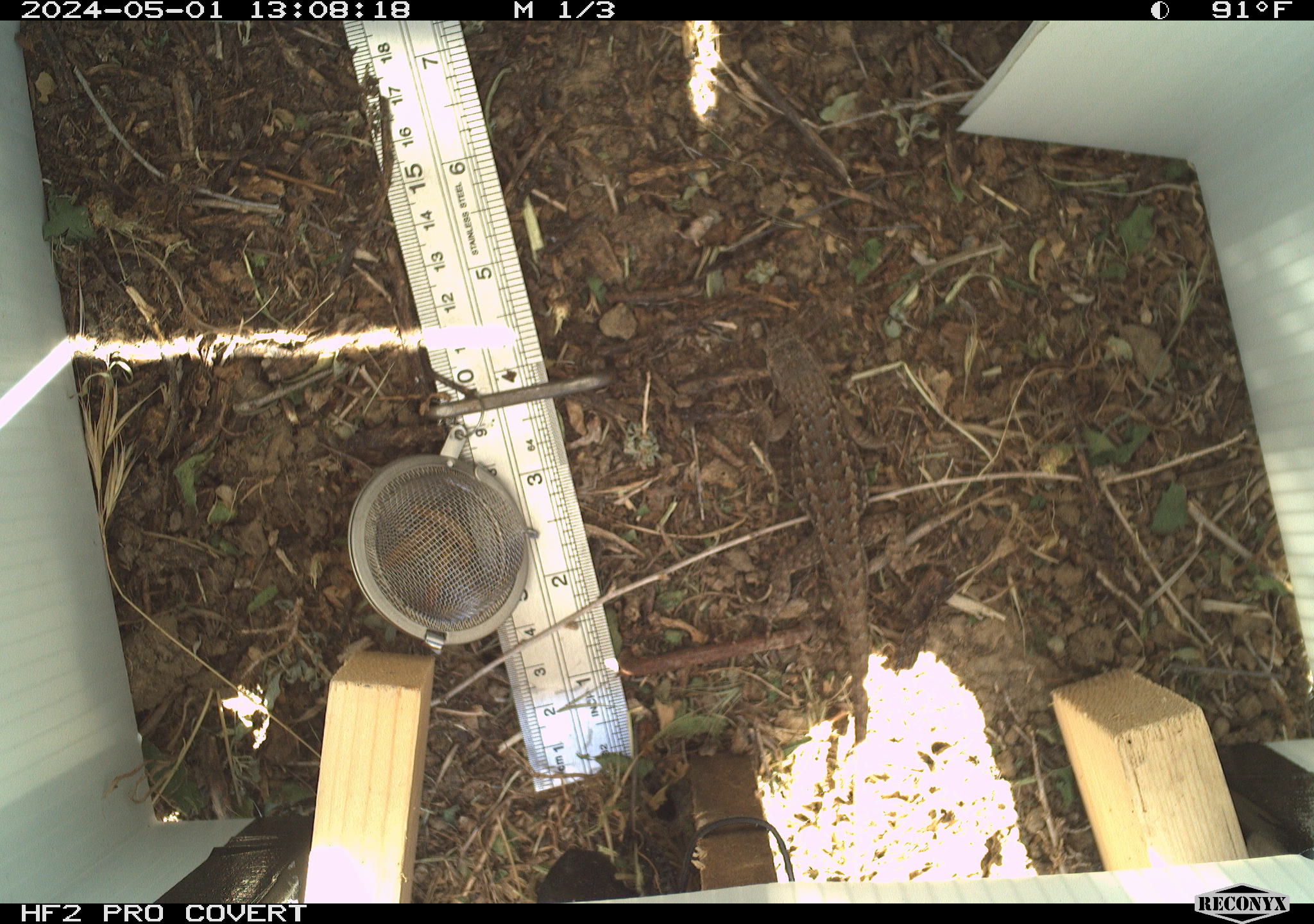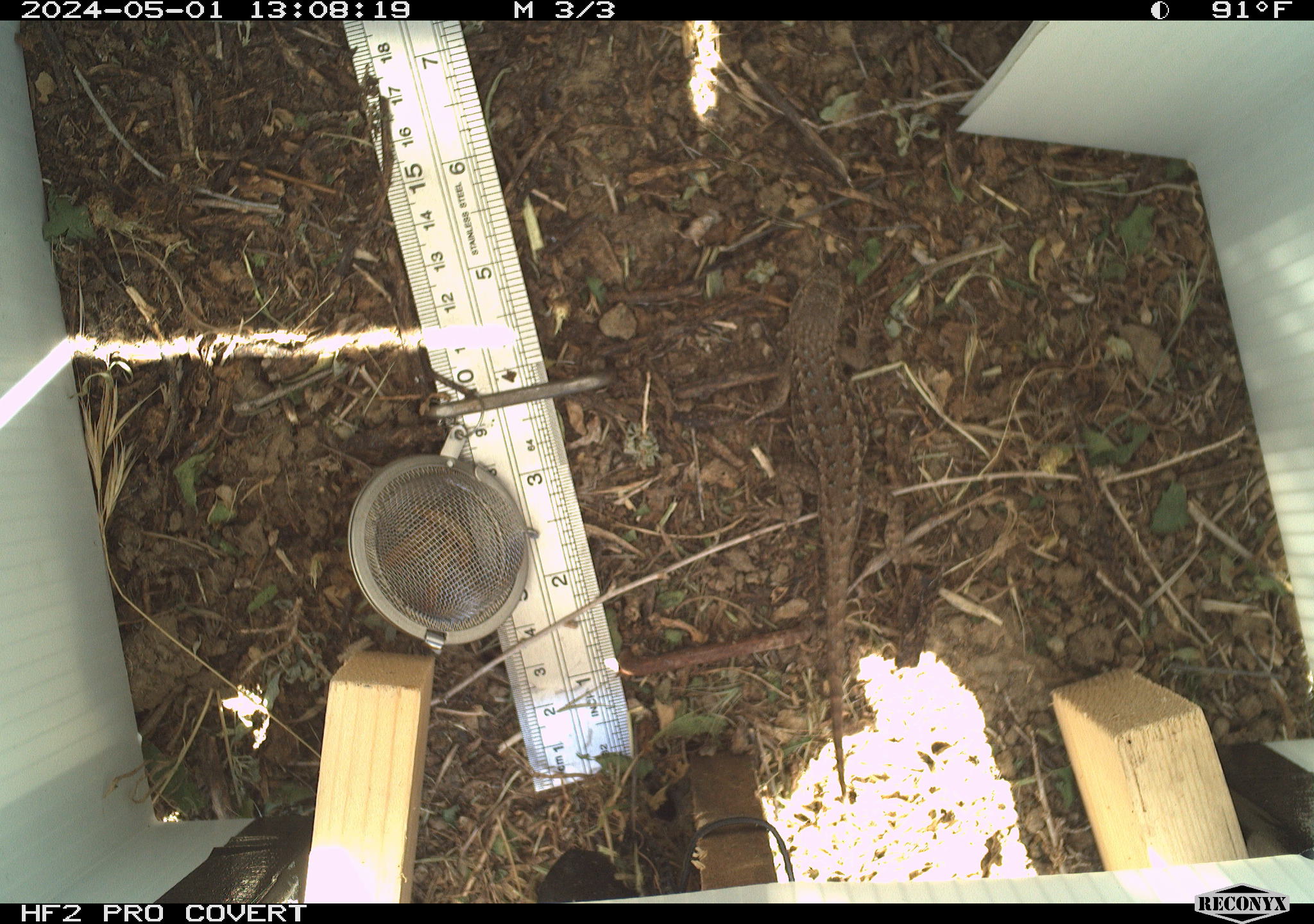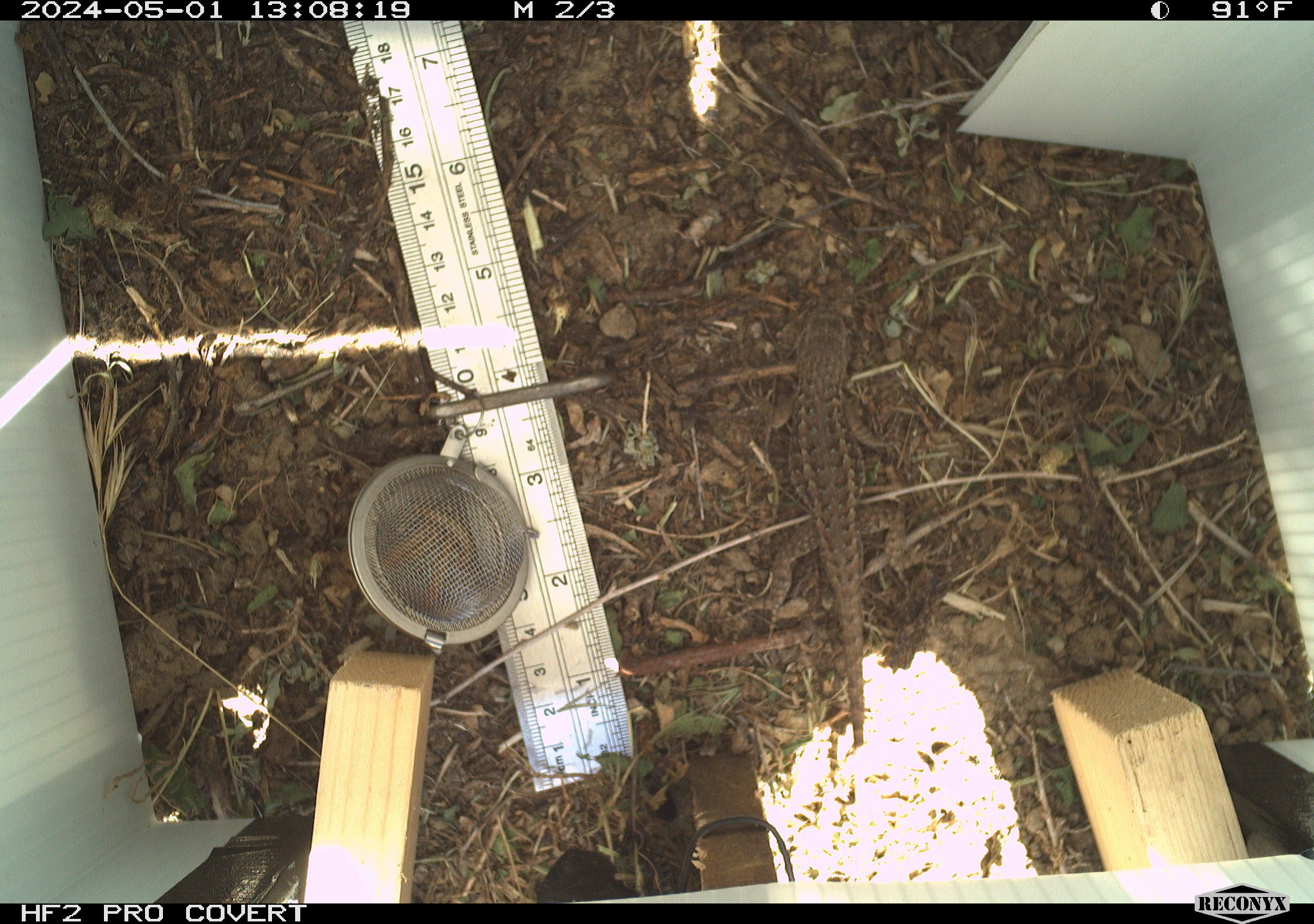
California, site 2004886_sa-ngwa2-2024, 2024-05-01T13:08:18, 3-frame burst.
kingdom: Animalia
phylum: Chordata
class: Reptilia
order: Squamata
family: Phrynosomatidae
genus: Sceloporus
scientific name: Sceloporus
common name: spiny lizards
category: sceloporus species